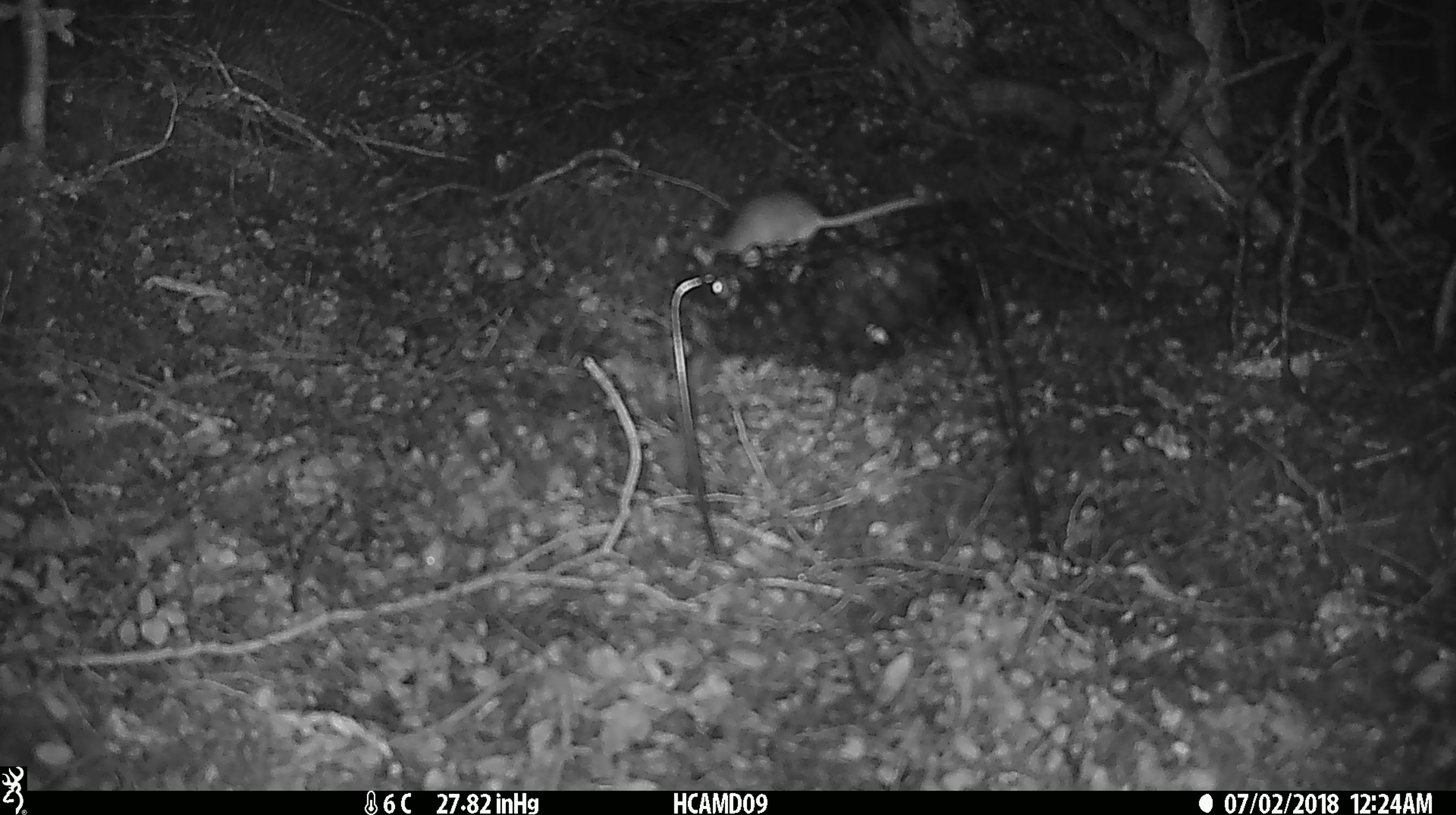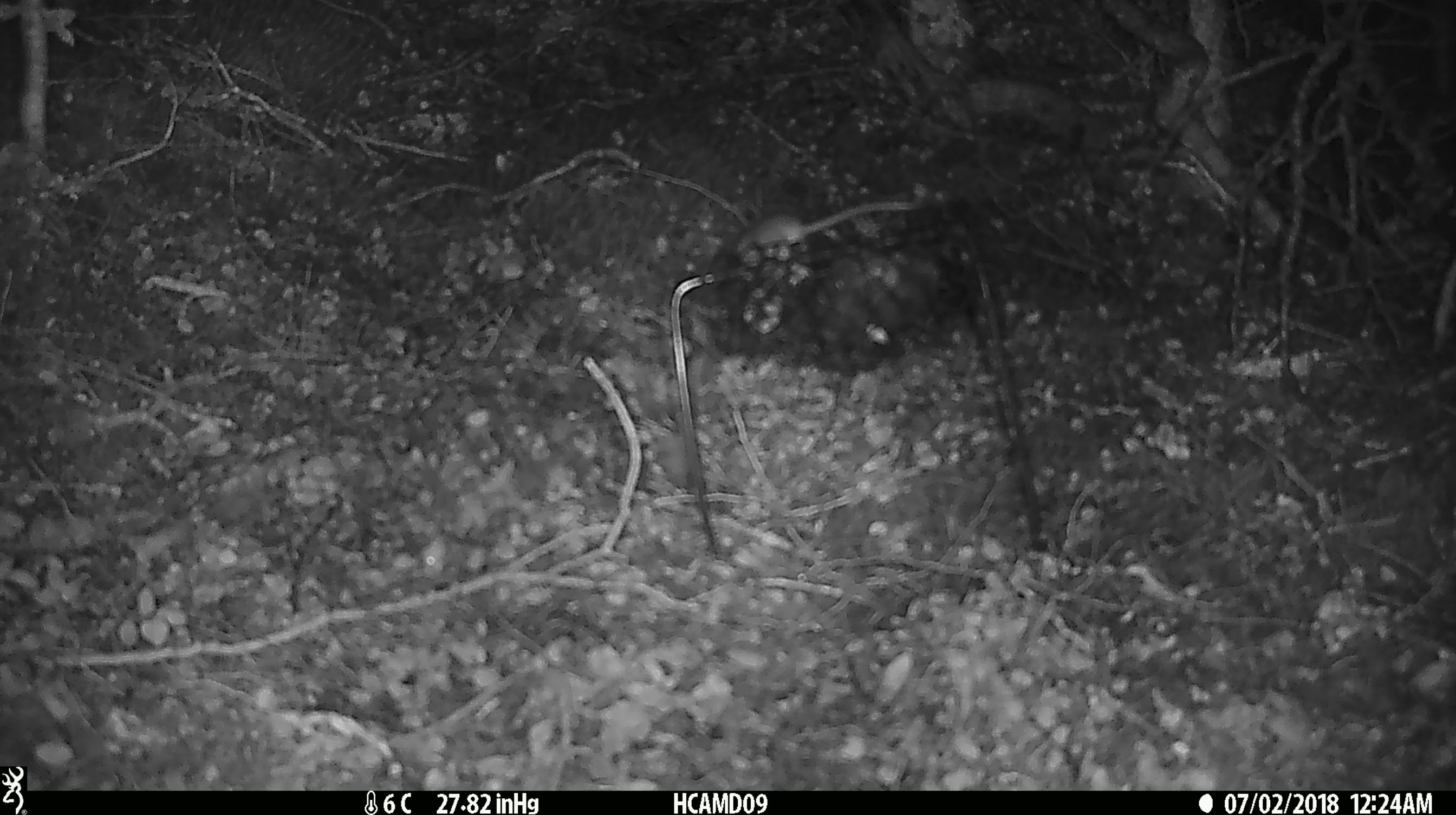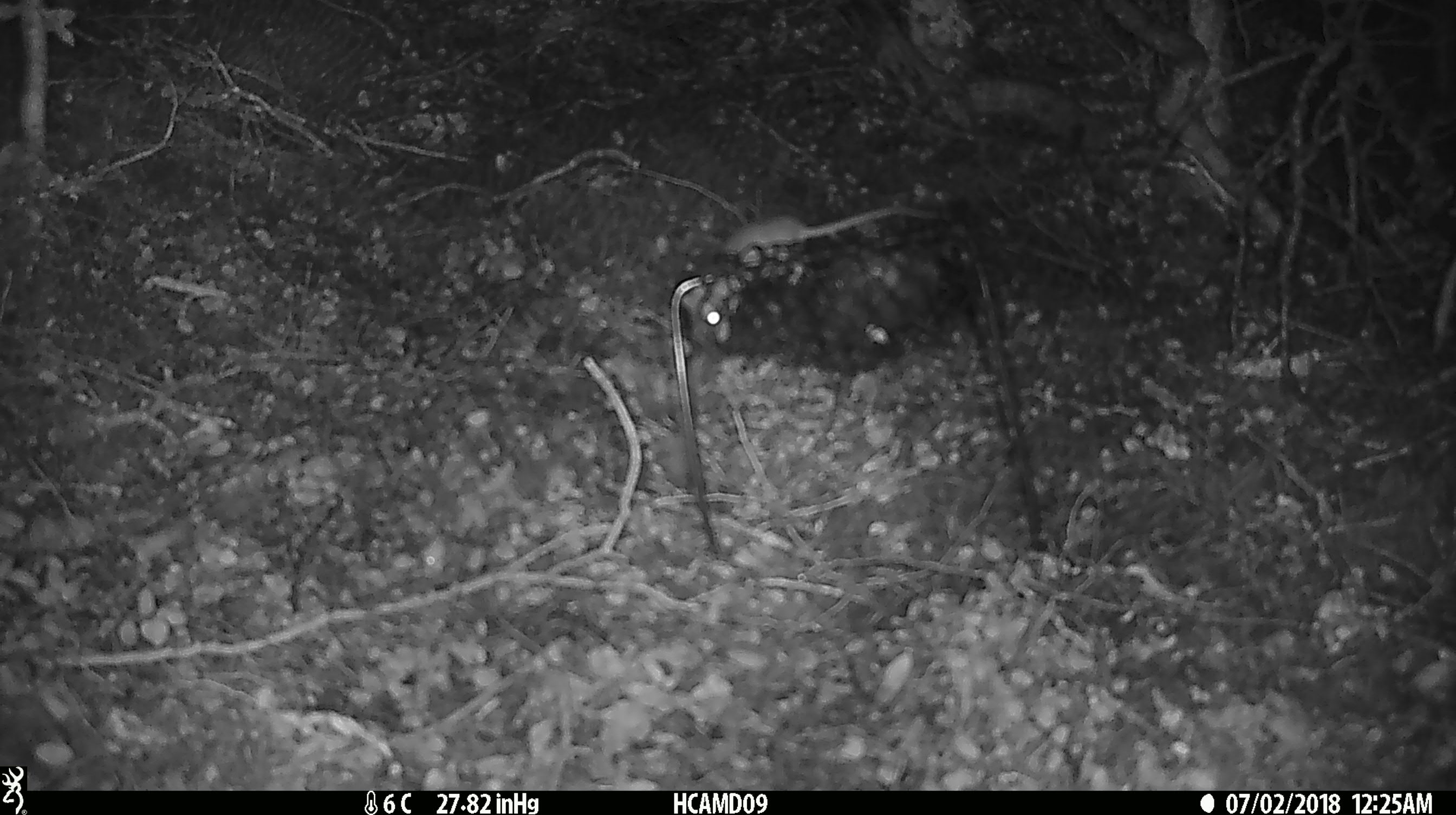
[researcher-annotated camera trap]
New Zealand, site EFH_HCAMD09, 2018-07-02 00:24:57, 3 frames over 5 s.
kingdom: Animalia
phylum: Chordata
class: Mammalia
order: Rodentia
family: Muridae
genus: Mus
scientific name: Mus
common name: mouse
Mouse (Mus).